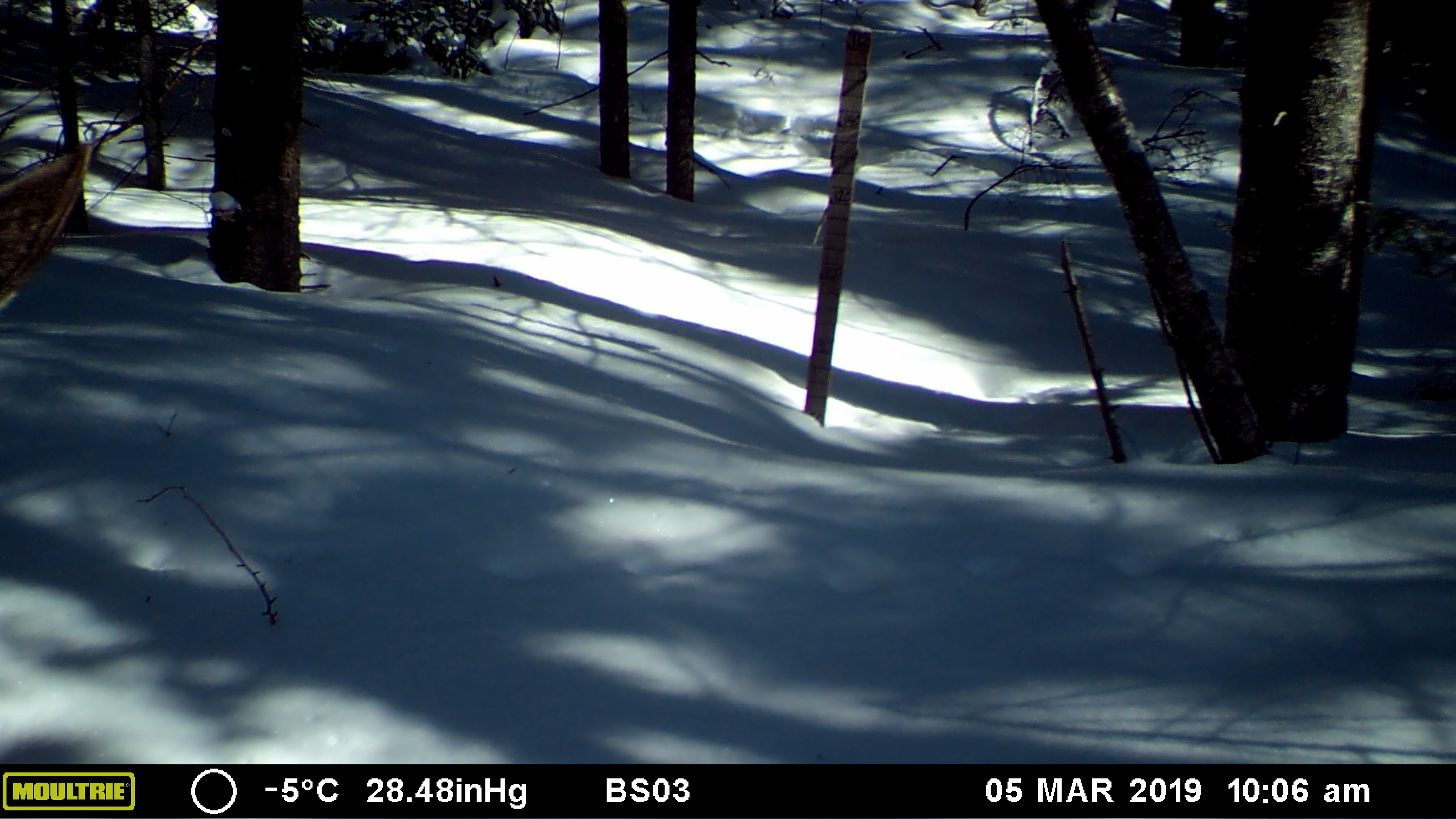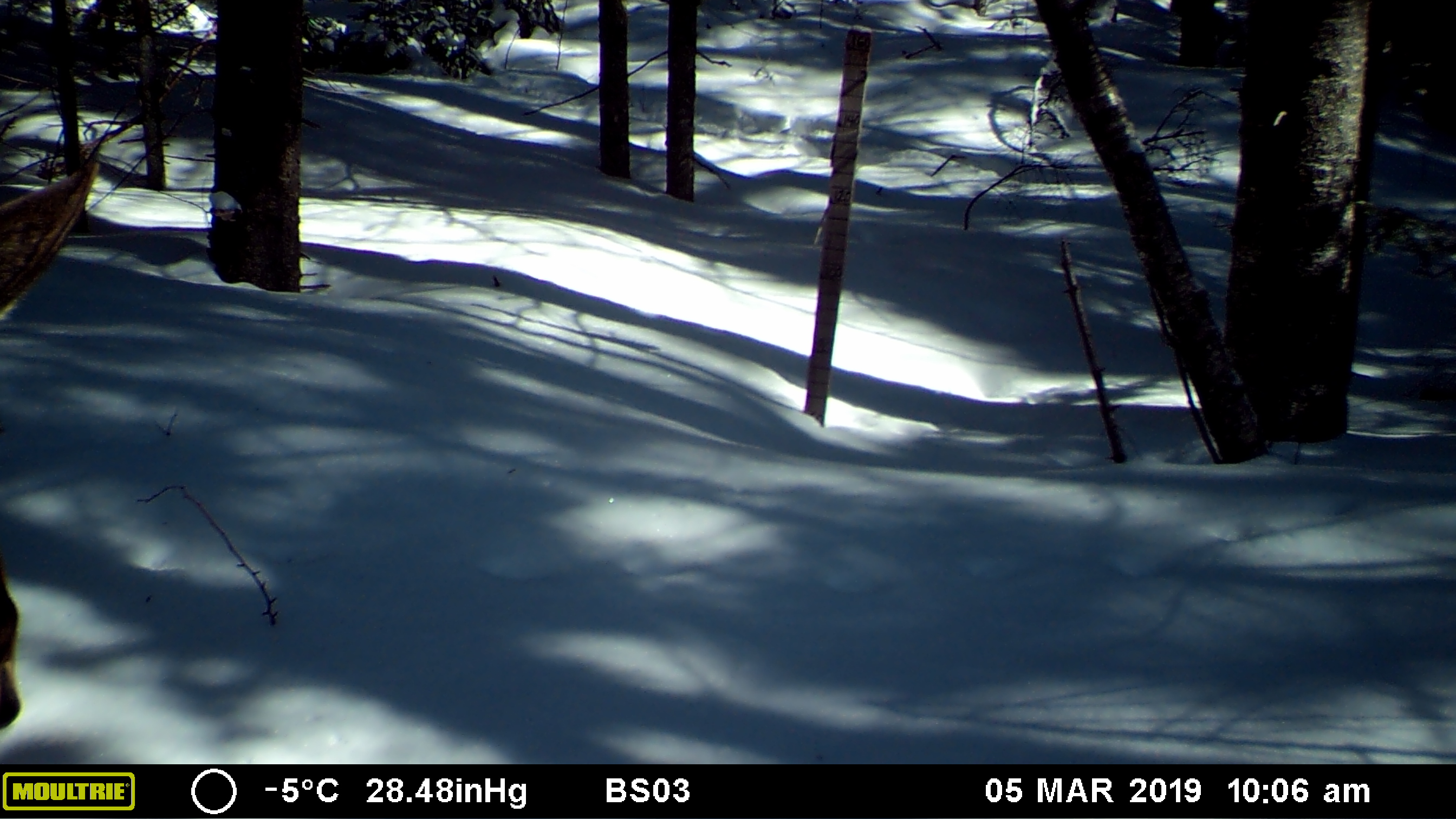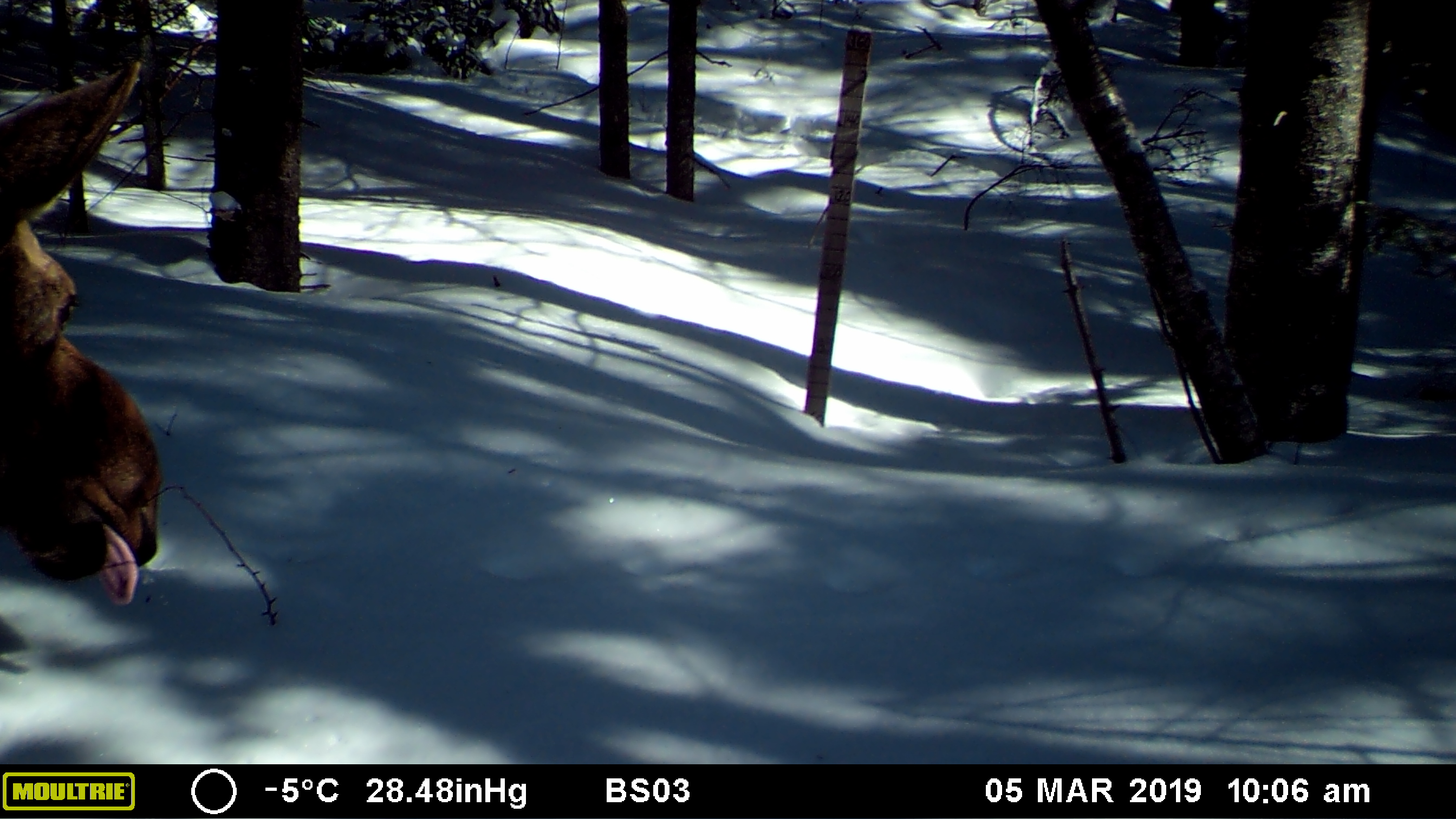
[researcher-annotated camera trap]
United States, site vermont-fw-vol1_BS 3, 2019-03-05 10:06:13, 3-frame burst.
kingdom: Animalia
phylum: Chordata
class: Mammalia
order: Artiodactyla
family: Cervidae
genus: Alces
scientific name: Alces alces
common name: moose